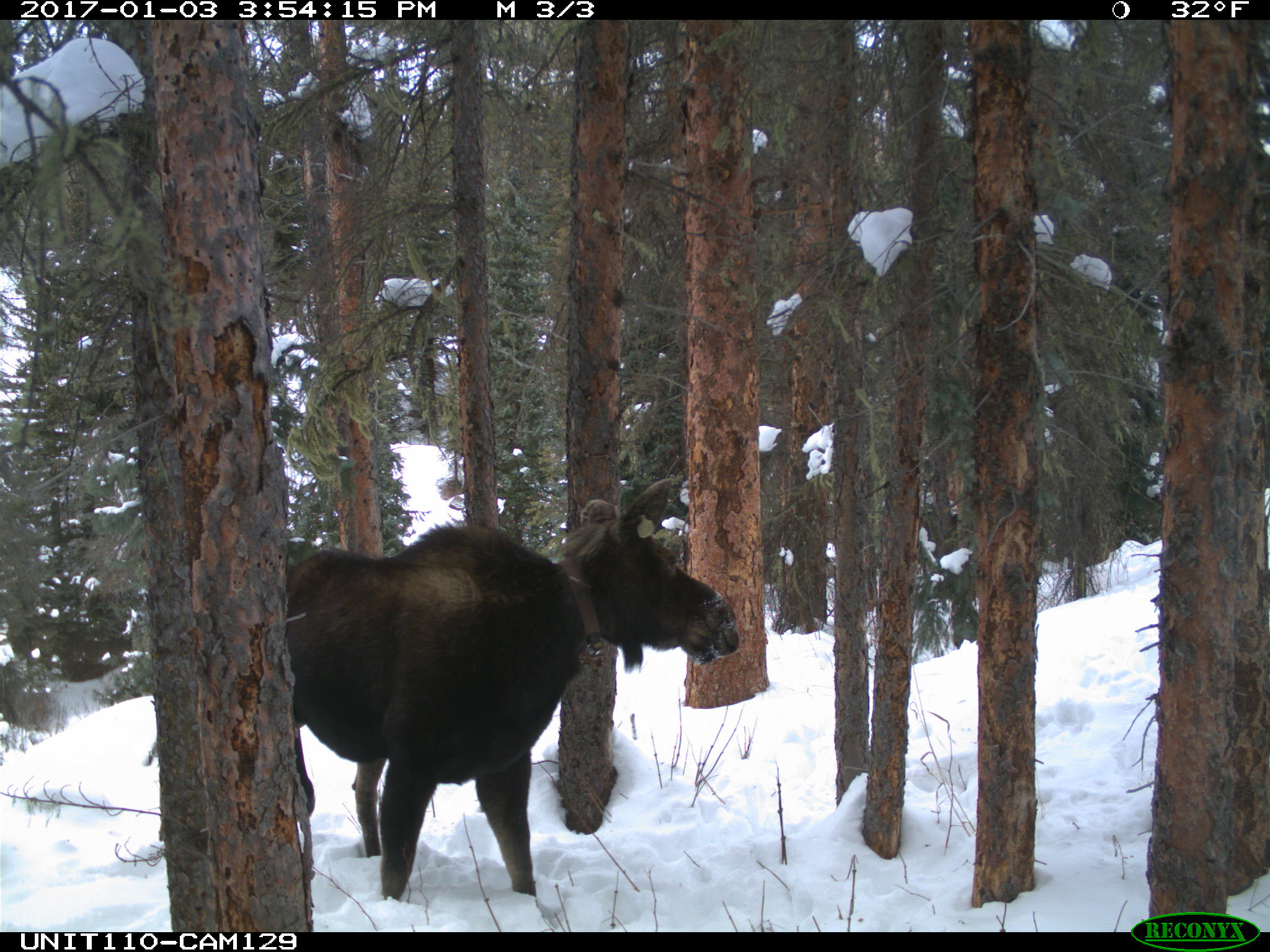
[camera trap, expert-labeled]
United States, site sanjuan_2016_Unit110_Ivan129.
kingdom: Animalia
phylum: Chordata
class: Mammalia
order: Artiodactyla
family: Cervidae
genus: Alces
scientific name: Alces alces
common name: moose